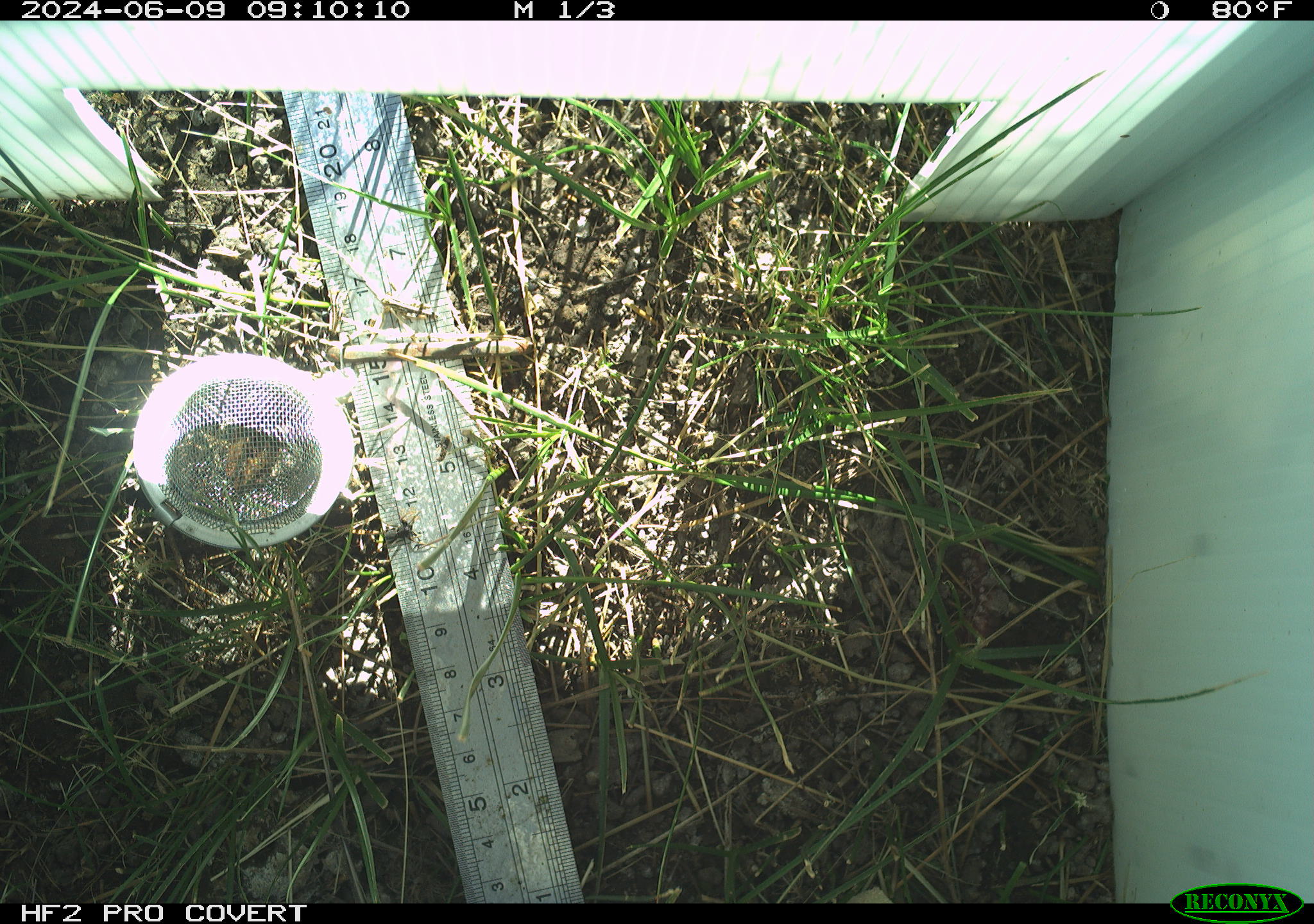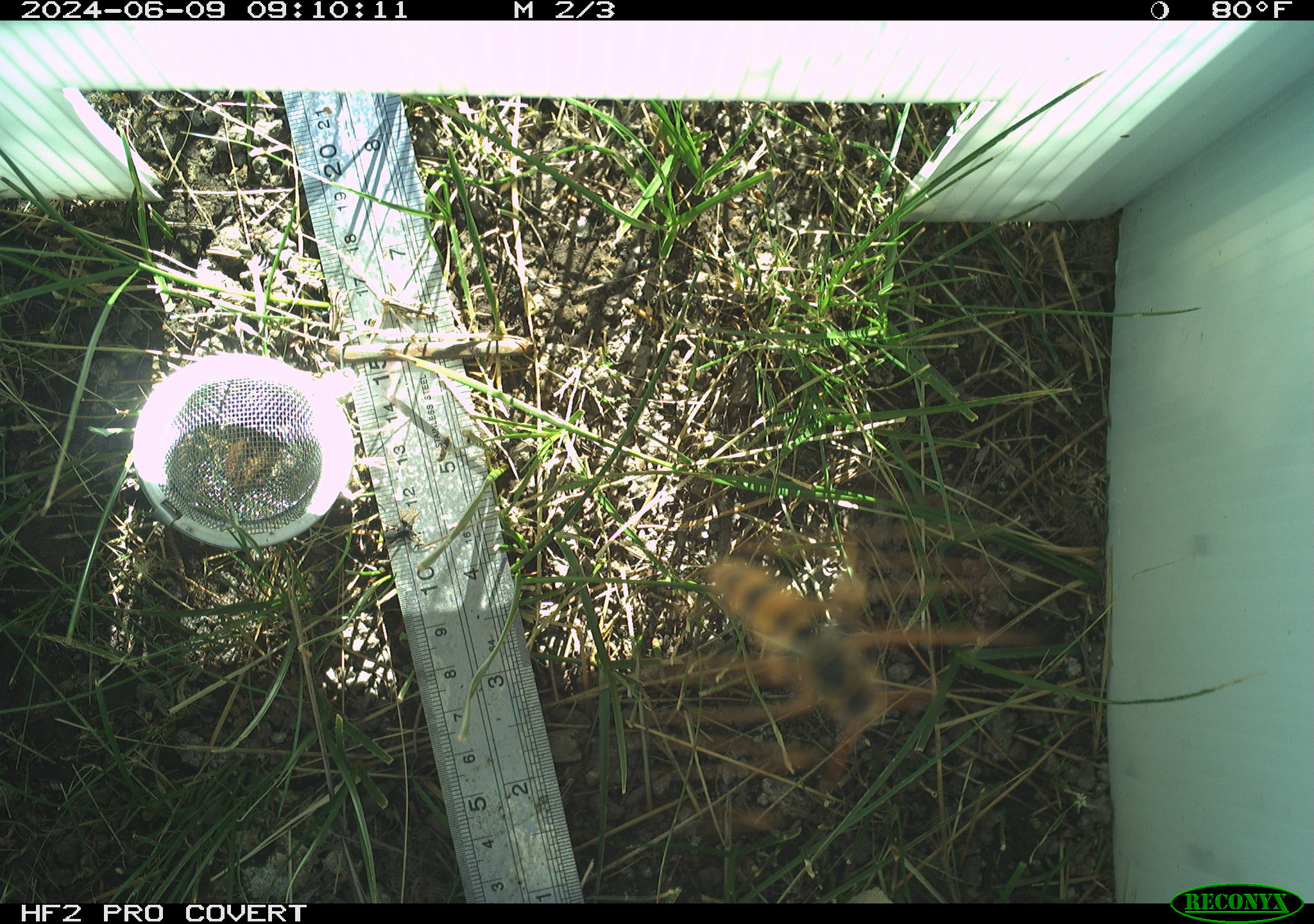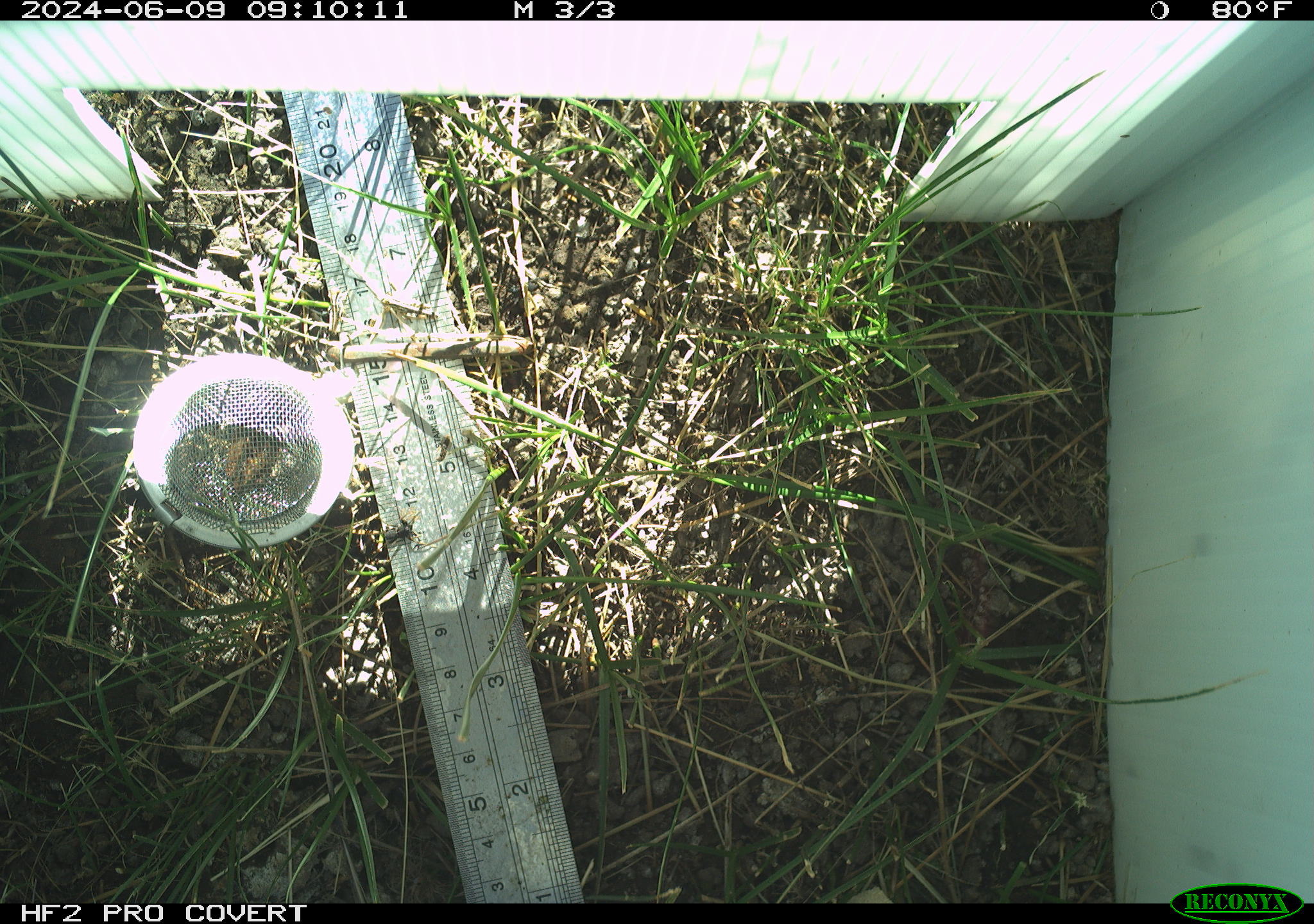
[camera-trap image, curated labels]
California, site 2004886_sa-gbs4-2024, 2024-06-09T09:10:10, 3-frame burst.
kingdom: Animalia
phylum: Arthropoda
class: Insecta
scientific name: Insecta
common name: insect